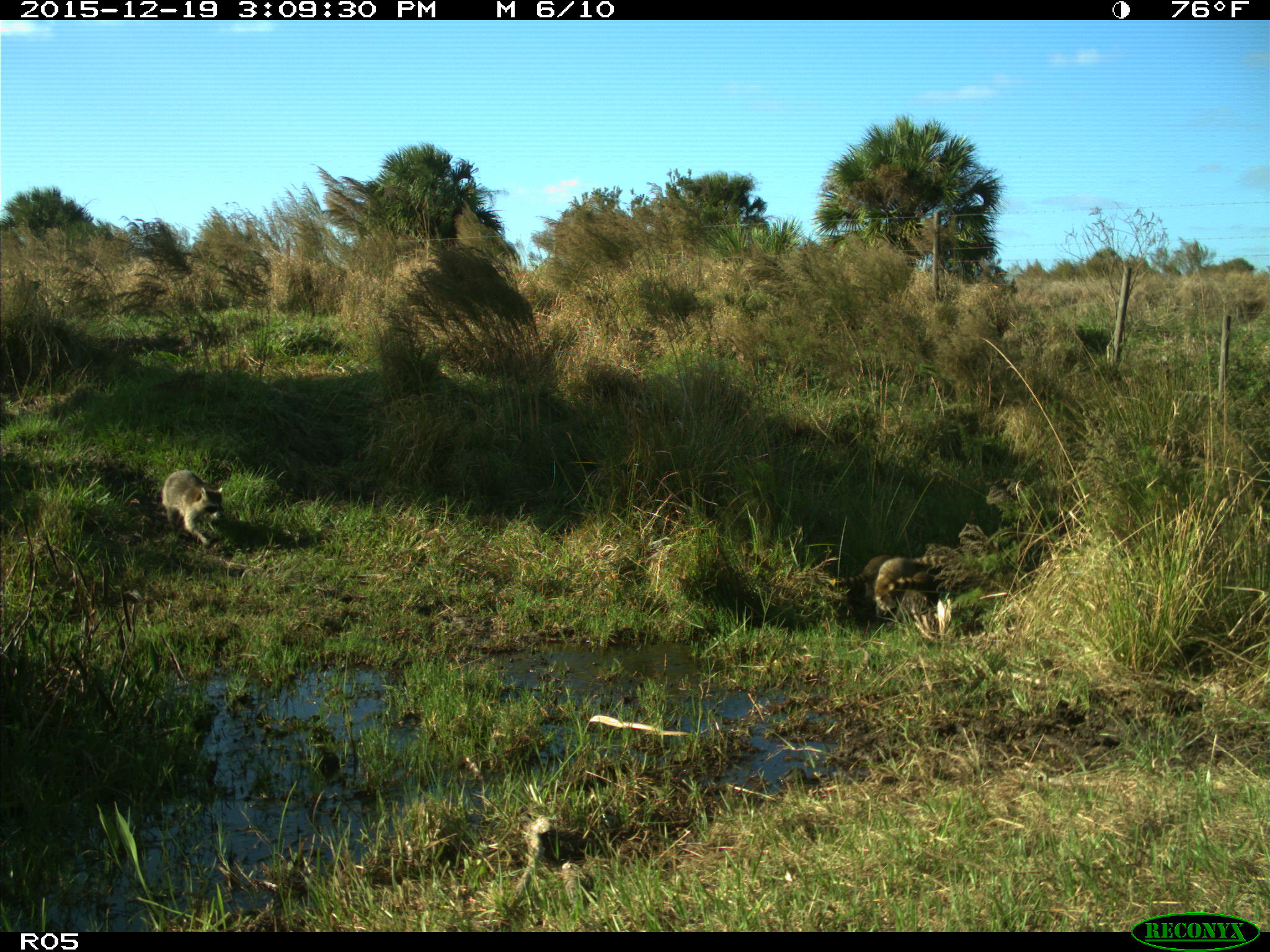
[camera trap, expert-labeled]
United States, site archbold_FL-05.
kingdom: Animalia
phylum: Chordata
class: Mammalia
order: Carnivora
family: Procyonidae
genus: Procyon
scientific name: Procyon lotor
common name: common raccoon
Procyon lotor (common raccoon).